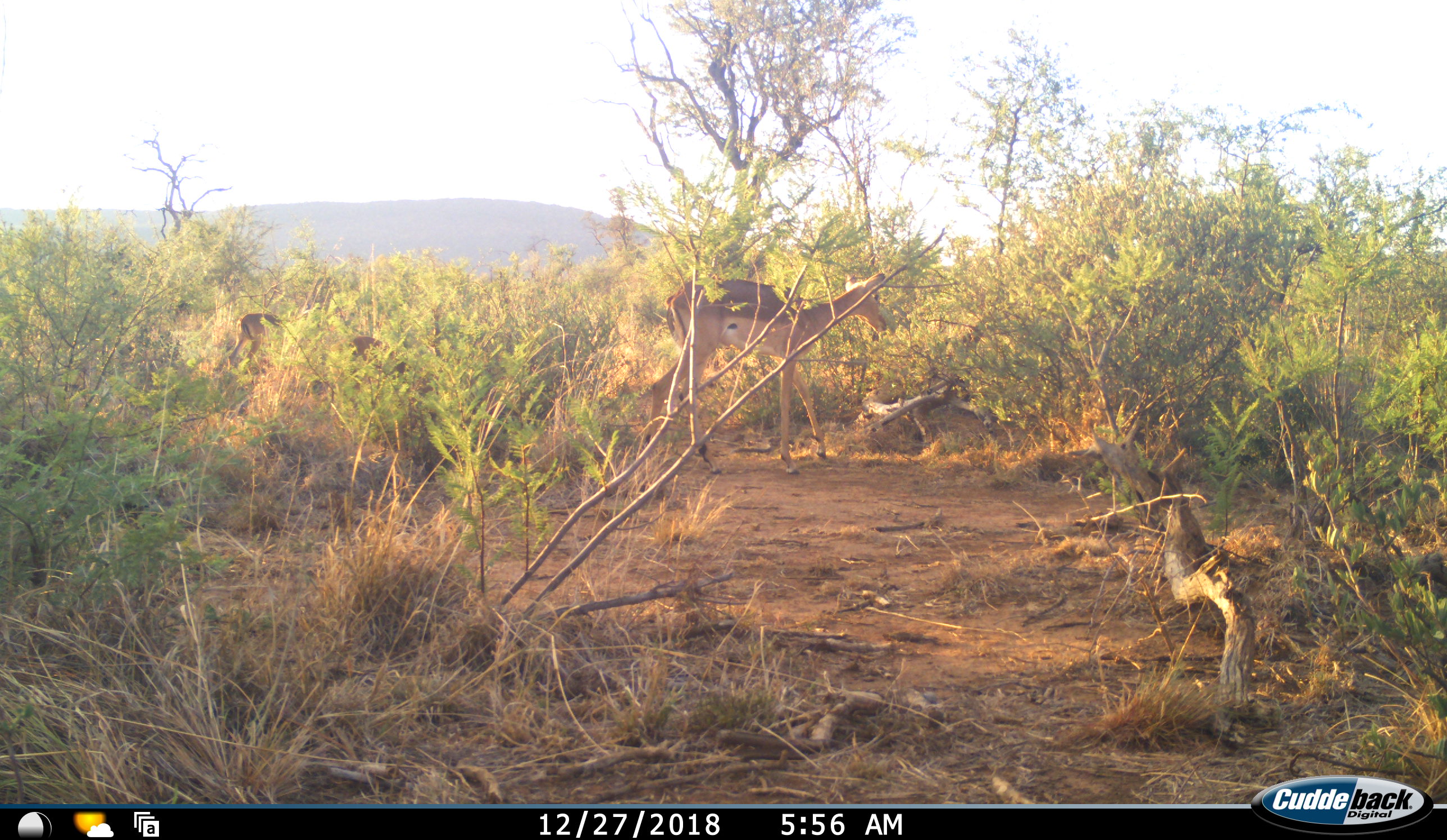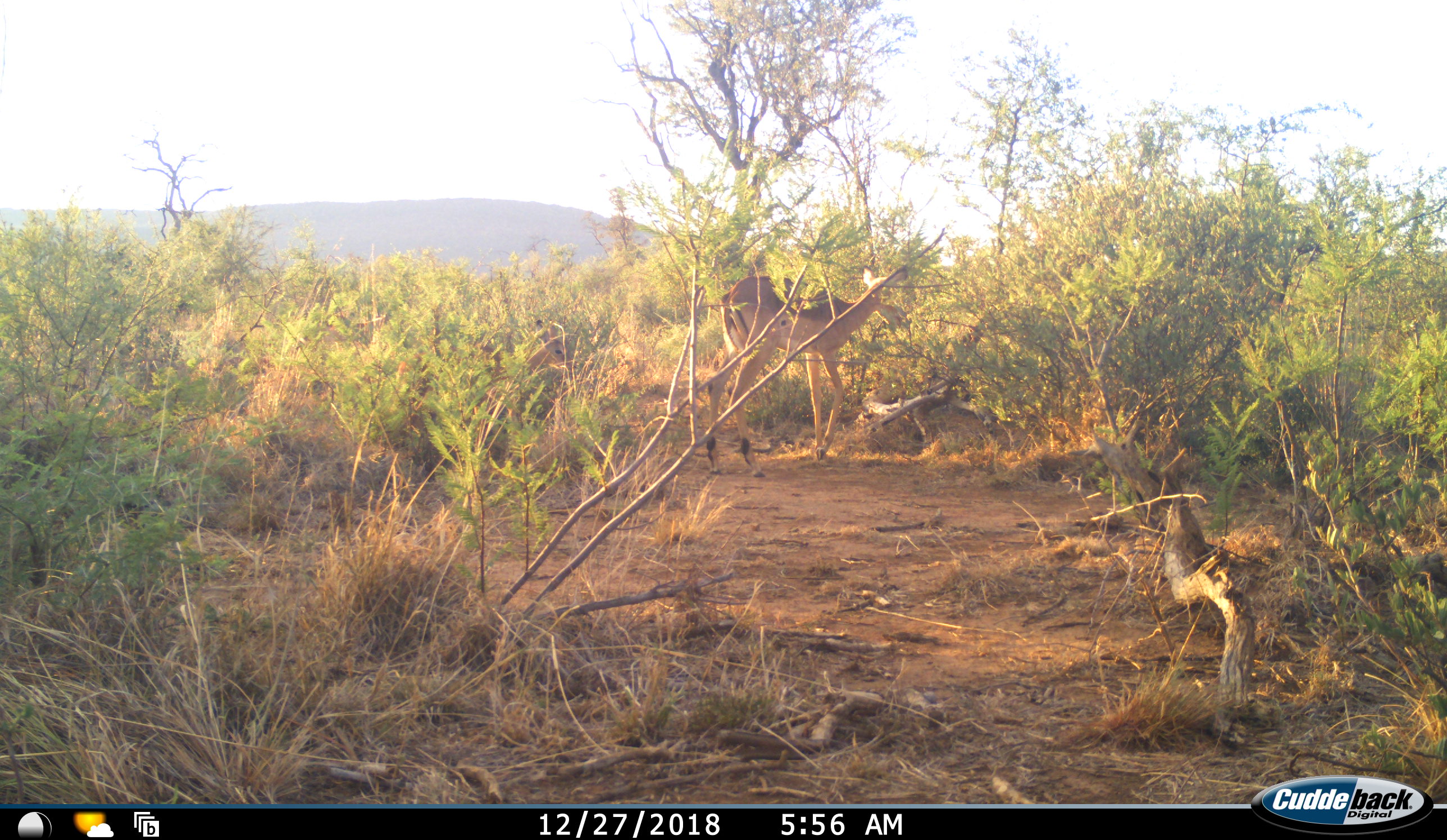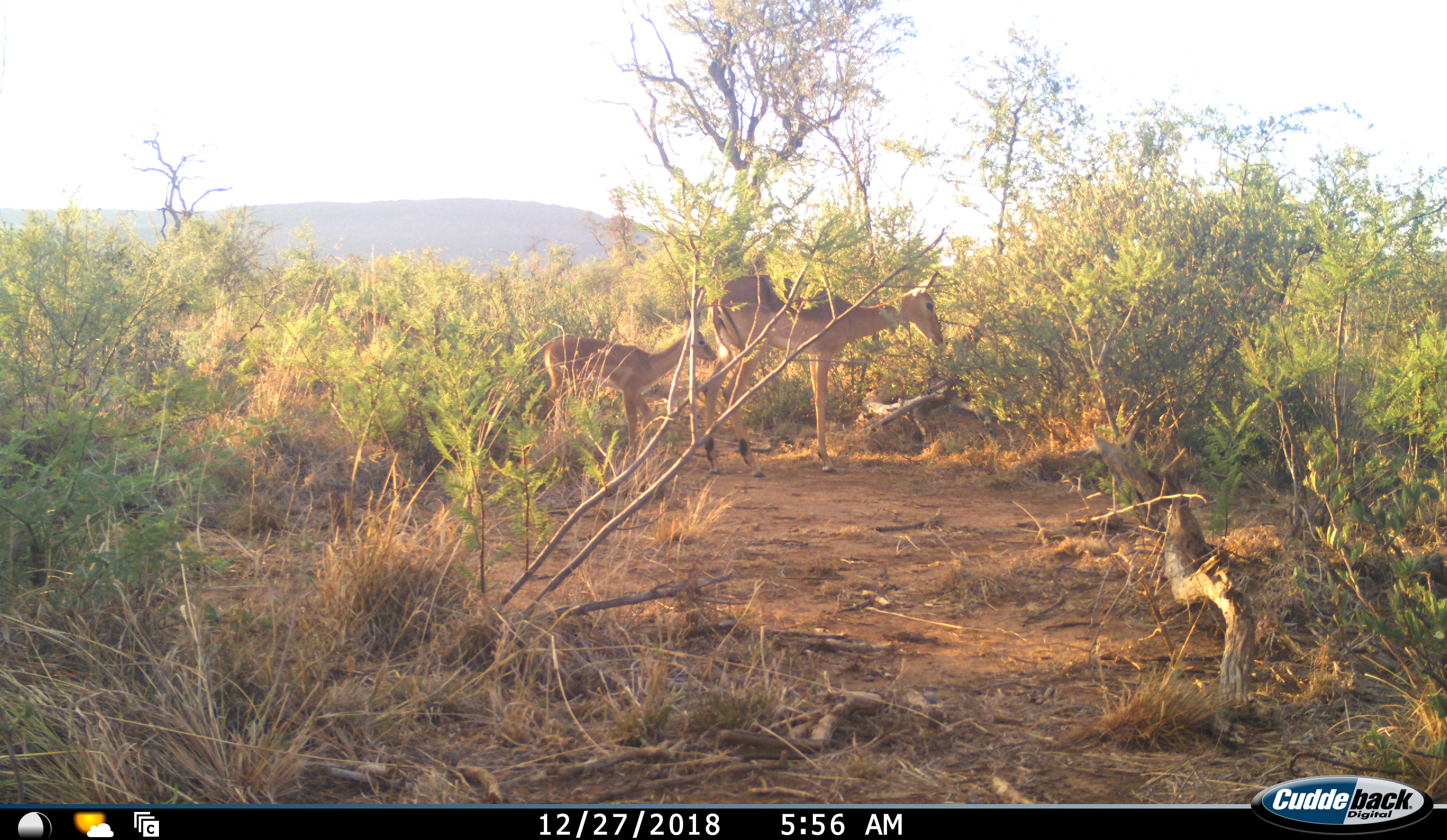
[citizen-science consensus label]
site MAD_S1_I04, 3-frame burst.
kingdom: Animalia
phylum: Chordata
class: Mammalia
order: Artiodactyla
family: Bovidae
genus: Aepyceros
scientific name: Aepyceros melampus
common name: impala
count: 3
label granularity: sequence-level